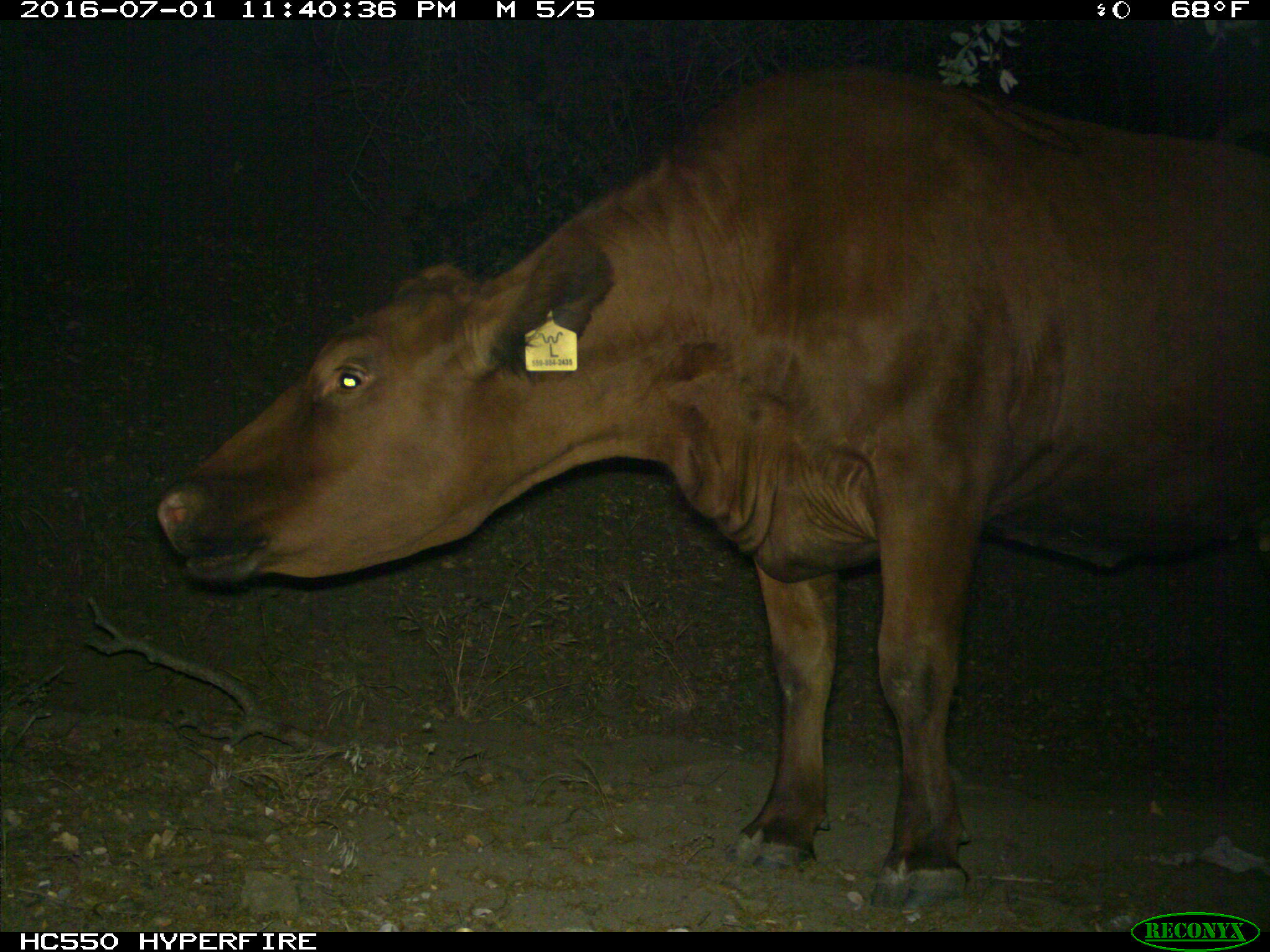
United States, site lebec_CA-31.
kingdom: Animalia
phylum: Chordata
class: Mammalia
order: Artiodactyla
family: Bovidae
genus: Bos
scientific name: Bos taurus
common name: domestic cow